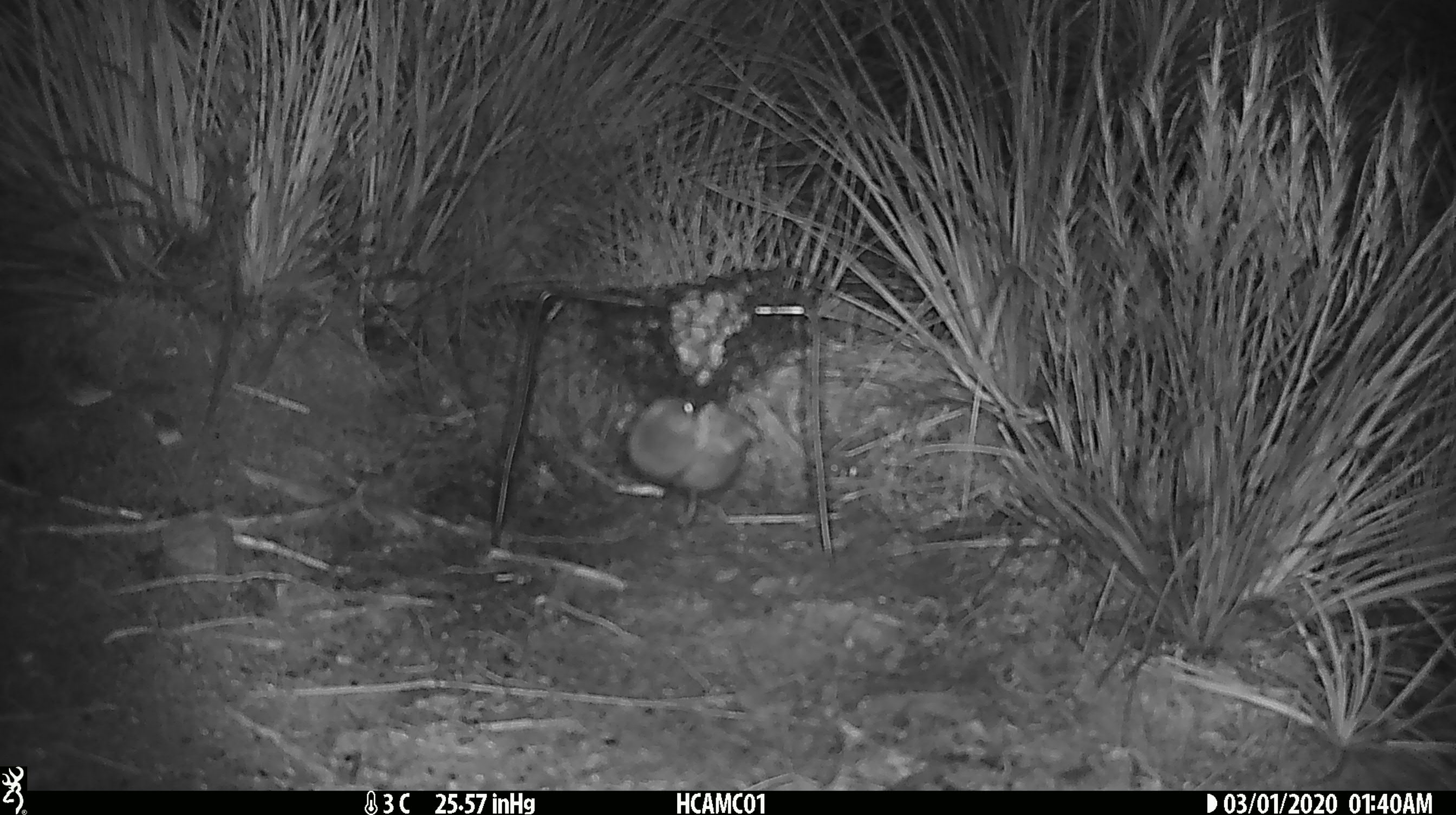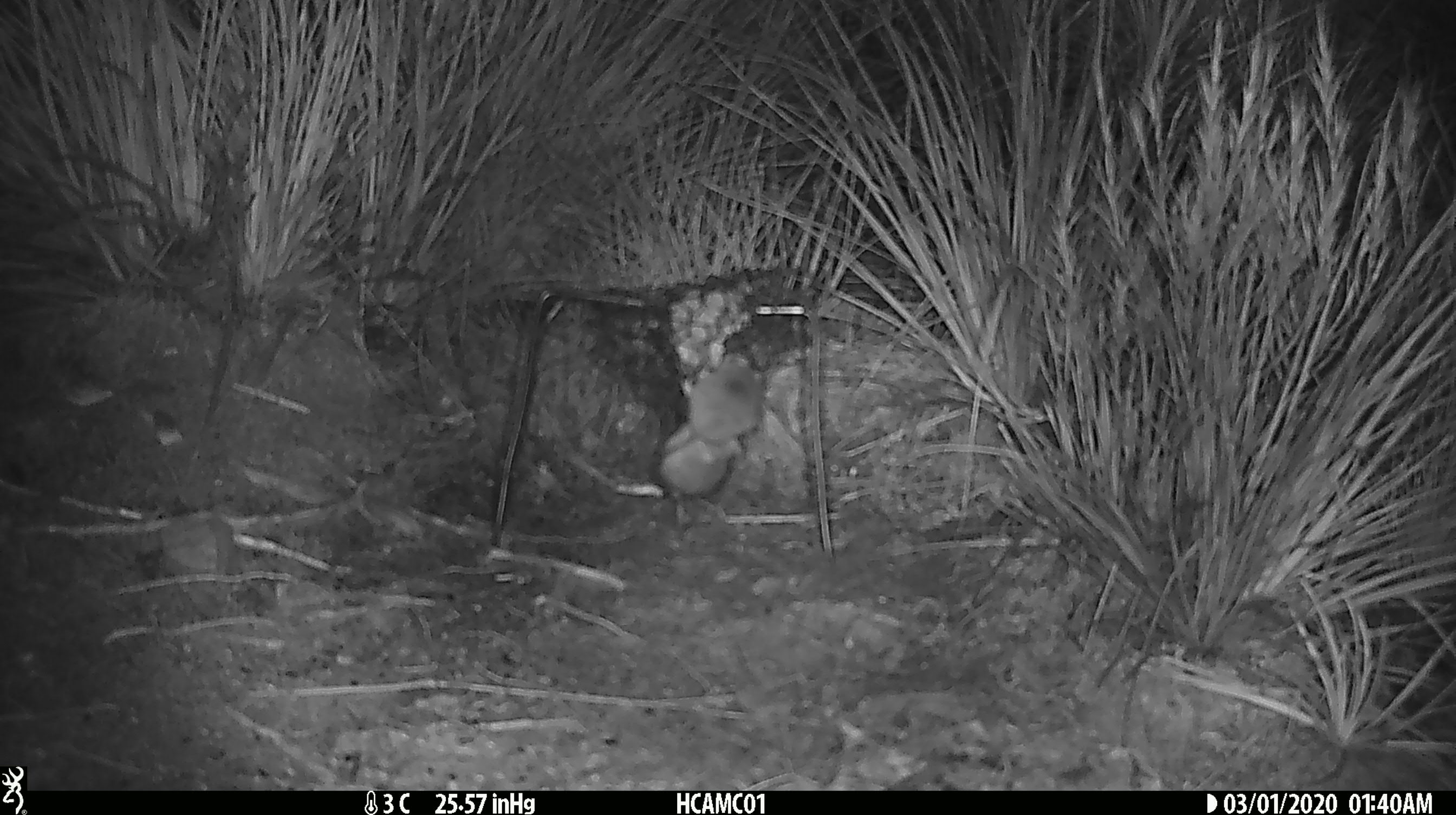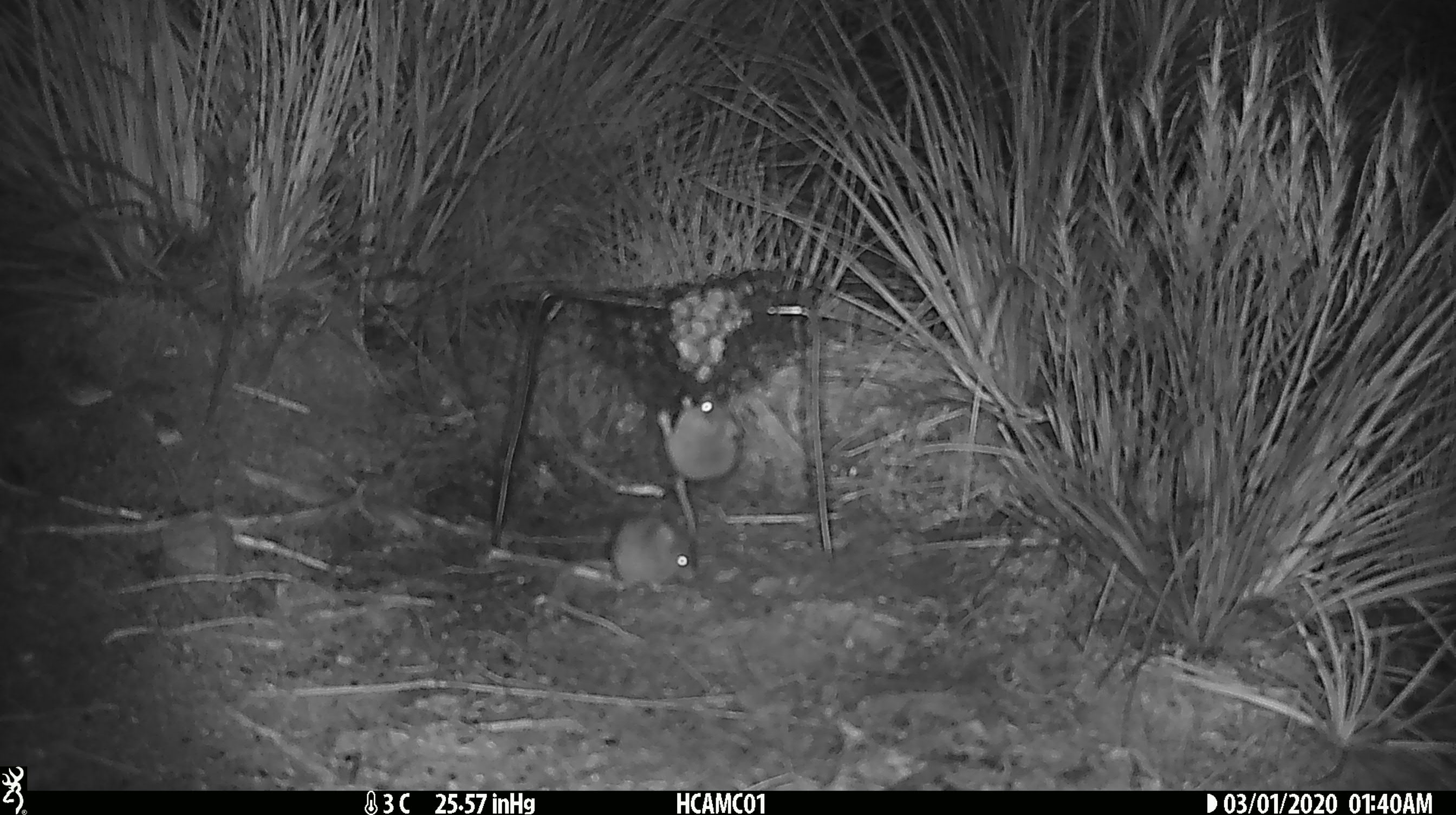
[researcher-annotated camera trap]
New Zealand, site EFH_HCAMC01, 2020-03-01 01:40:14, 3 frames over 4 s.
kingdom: Animalia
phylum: Chordata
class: Mammalia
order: Rodentia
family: Muridae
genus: Mus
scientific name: Mus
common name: mouse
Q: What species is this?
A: Mouse (Mus).